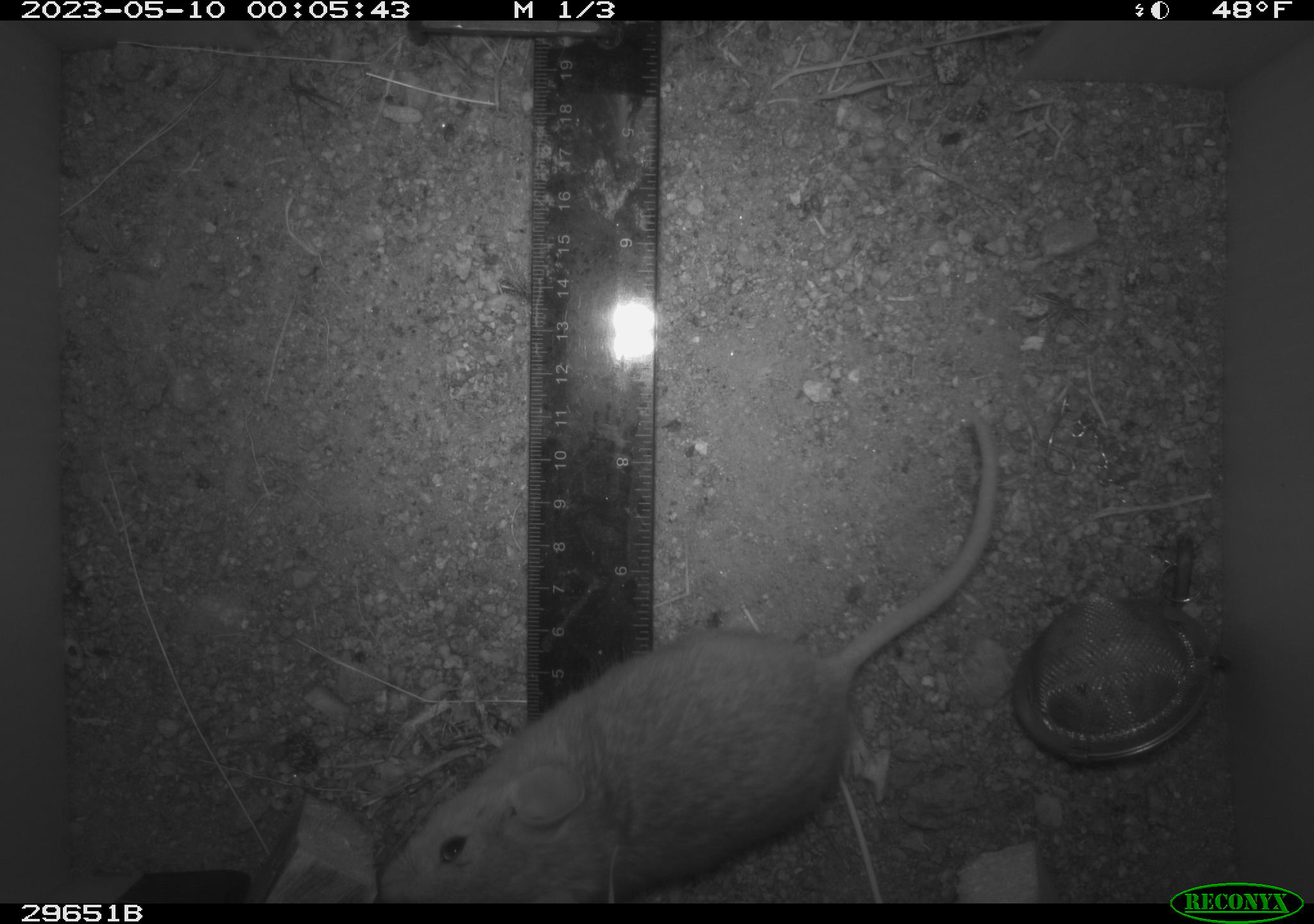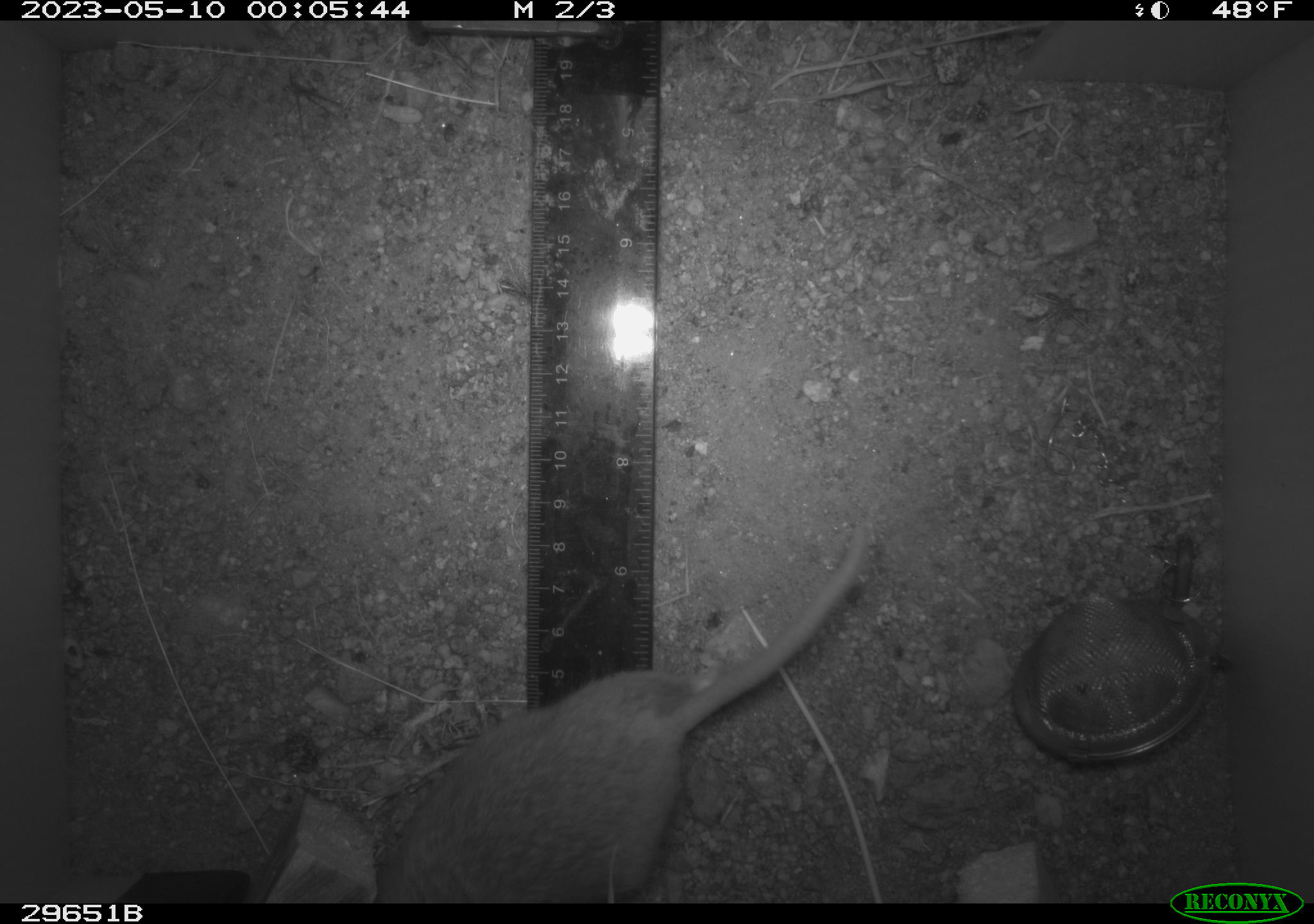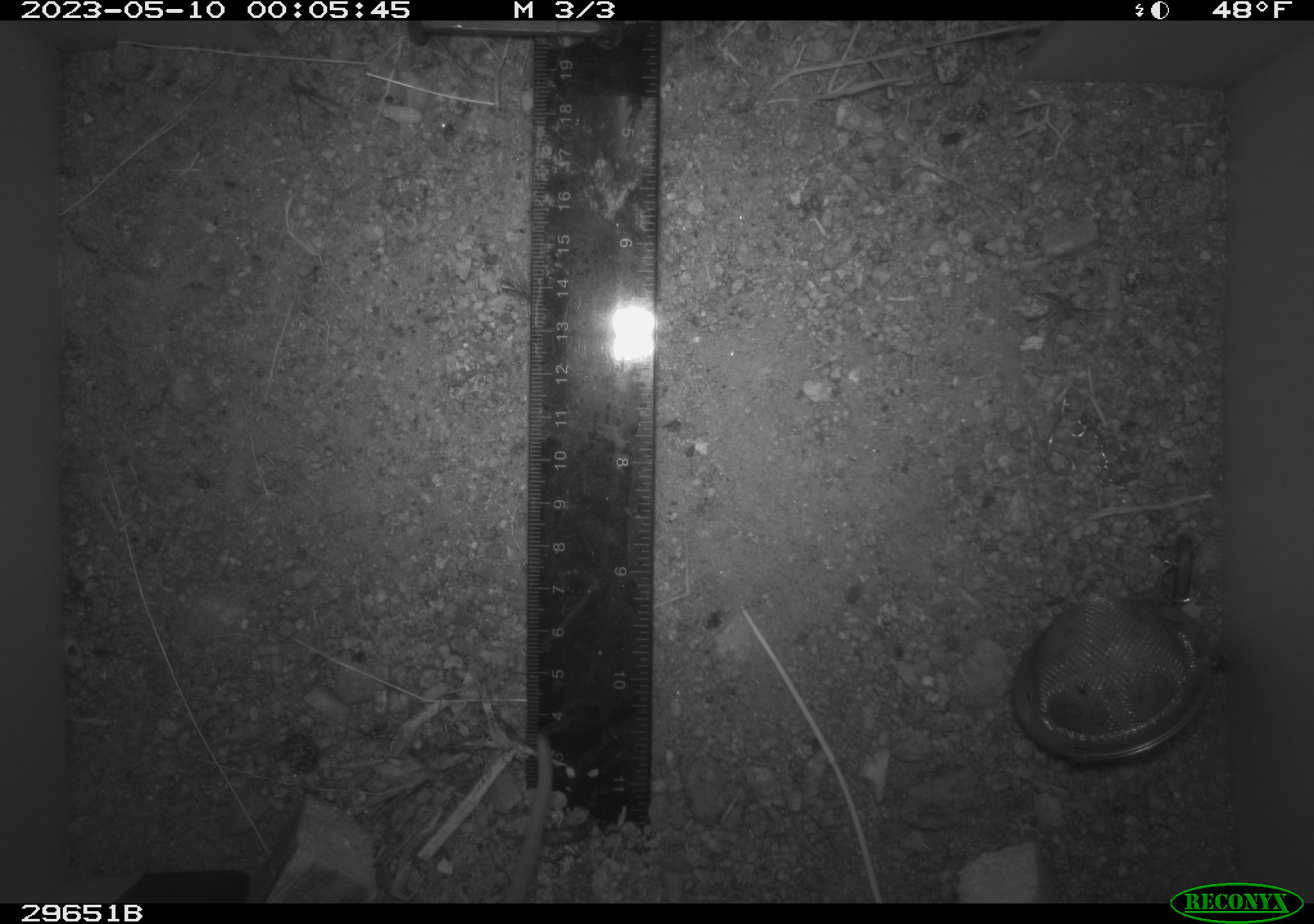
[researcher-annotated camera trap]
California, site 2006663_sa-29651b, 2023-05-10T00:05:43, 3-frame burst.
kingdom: Animalia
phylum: Chordata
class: Mammalia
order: Rodentia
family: Cricetidae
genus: Neotoma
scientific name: Neotoma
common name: pack rat or woodrat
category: neotoma species